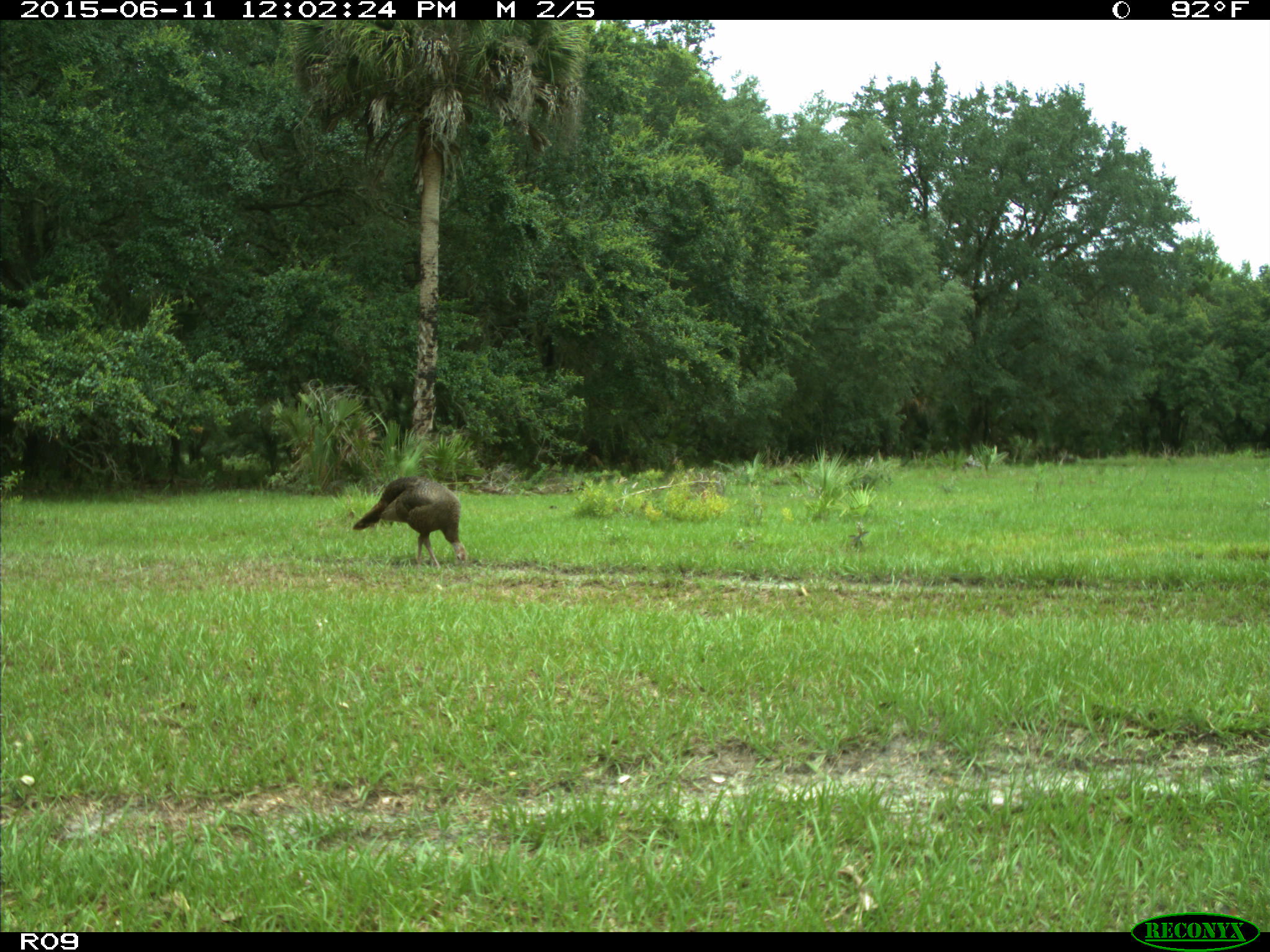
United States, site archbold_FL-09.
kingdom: Animalia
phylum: Chordata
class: Aves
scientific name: Aves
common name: birds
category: unidentified bird